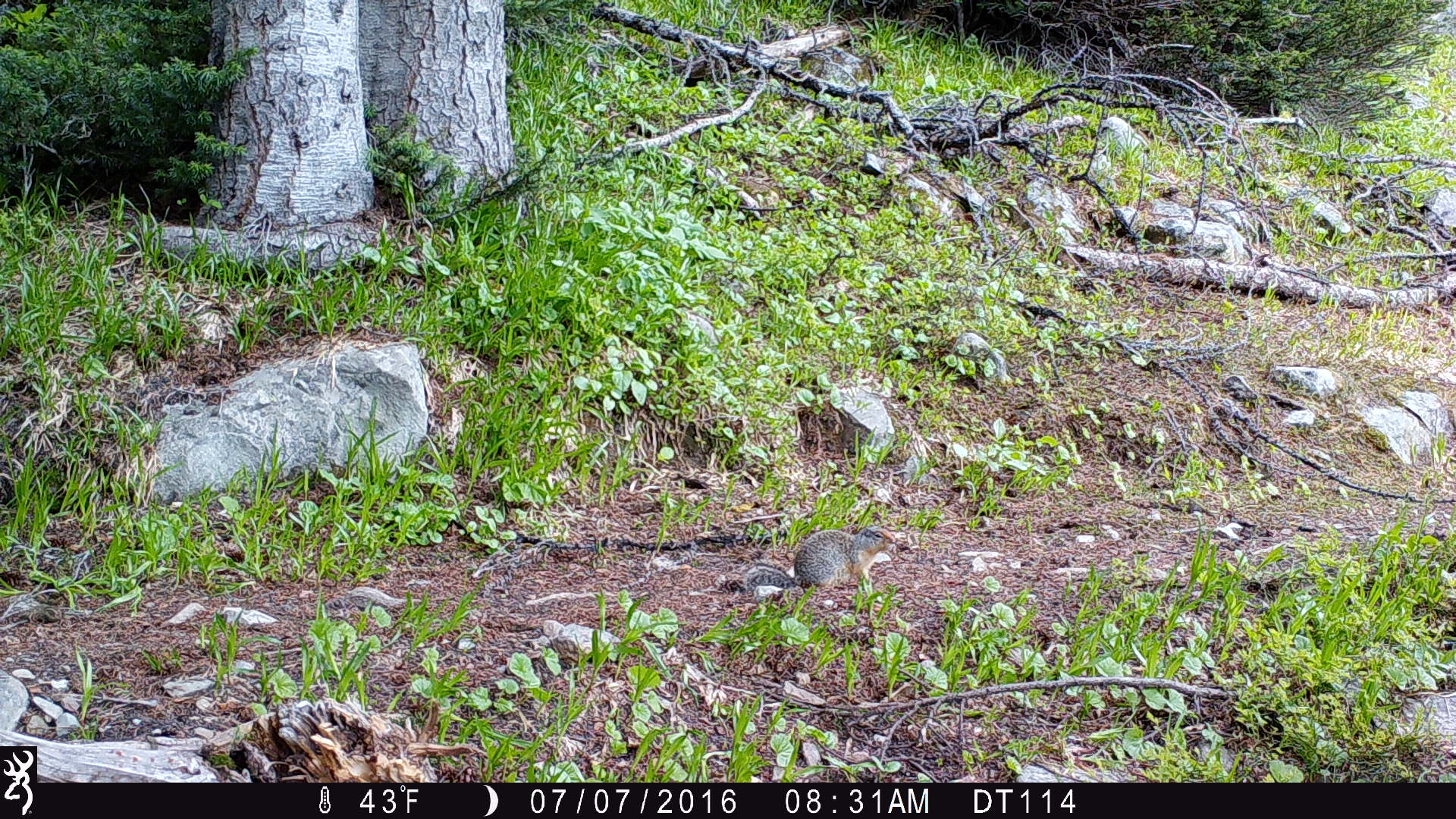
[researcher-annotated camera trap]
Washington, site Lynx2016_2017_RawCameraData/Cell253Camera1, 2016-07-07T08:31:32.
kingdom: Animalia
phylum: Chordata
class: Mammalia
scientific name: Mammalia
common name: small mammal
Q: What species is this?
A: Small mammal (Mammalia).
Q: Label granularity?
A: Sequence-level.